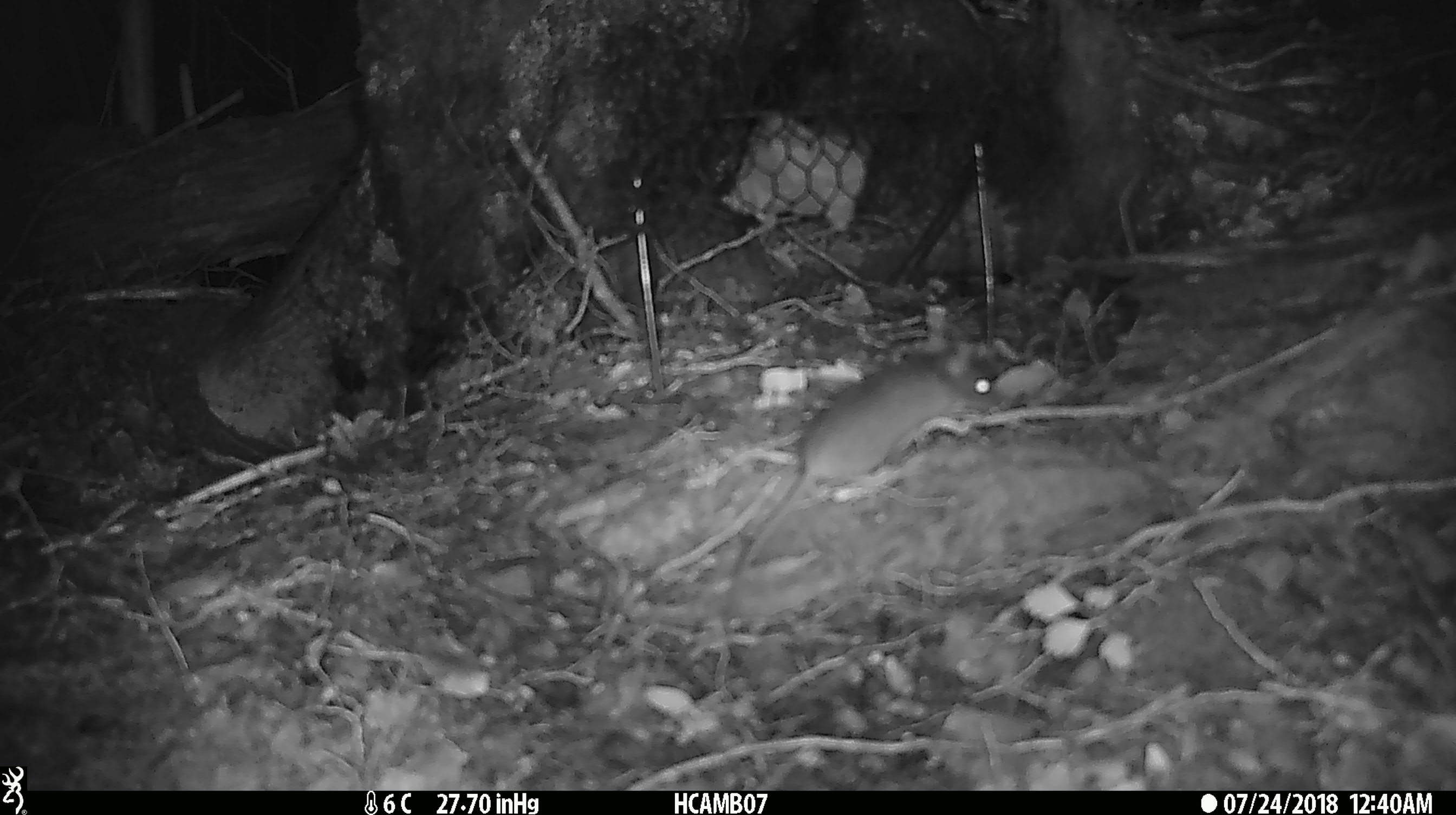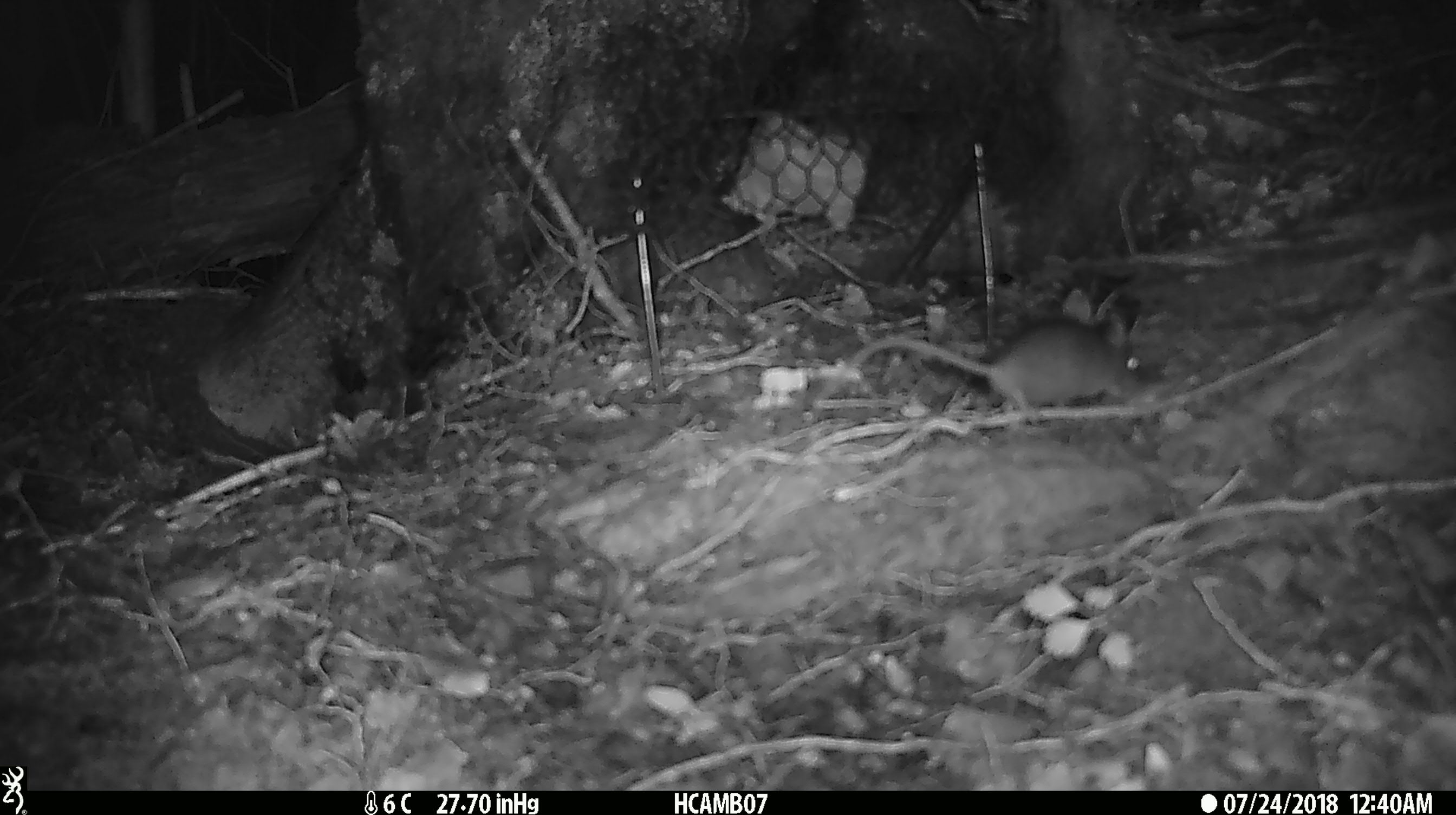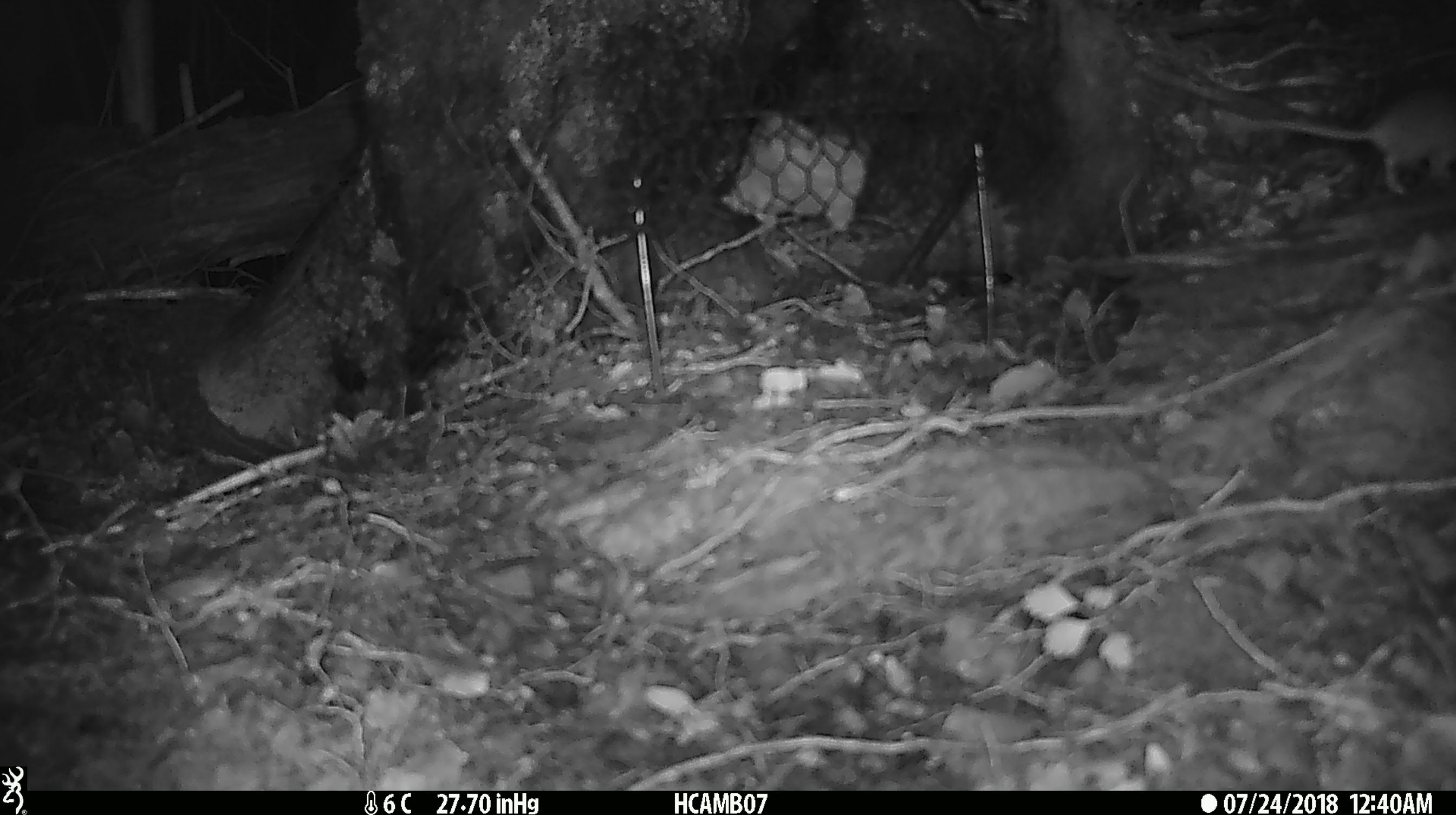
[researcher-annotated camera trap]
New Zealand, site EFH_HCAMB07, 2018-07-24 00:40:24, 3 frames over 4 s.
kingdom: Animalia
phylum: Chordata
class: Mammalia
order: Rodentia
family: Muridae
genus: Mus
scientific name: Mus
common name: mouse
Mouse (Mus).